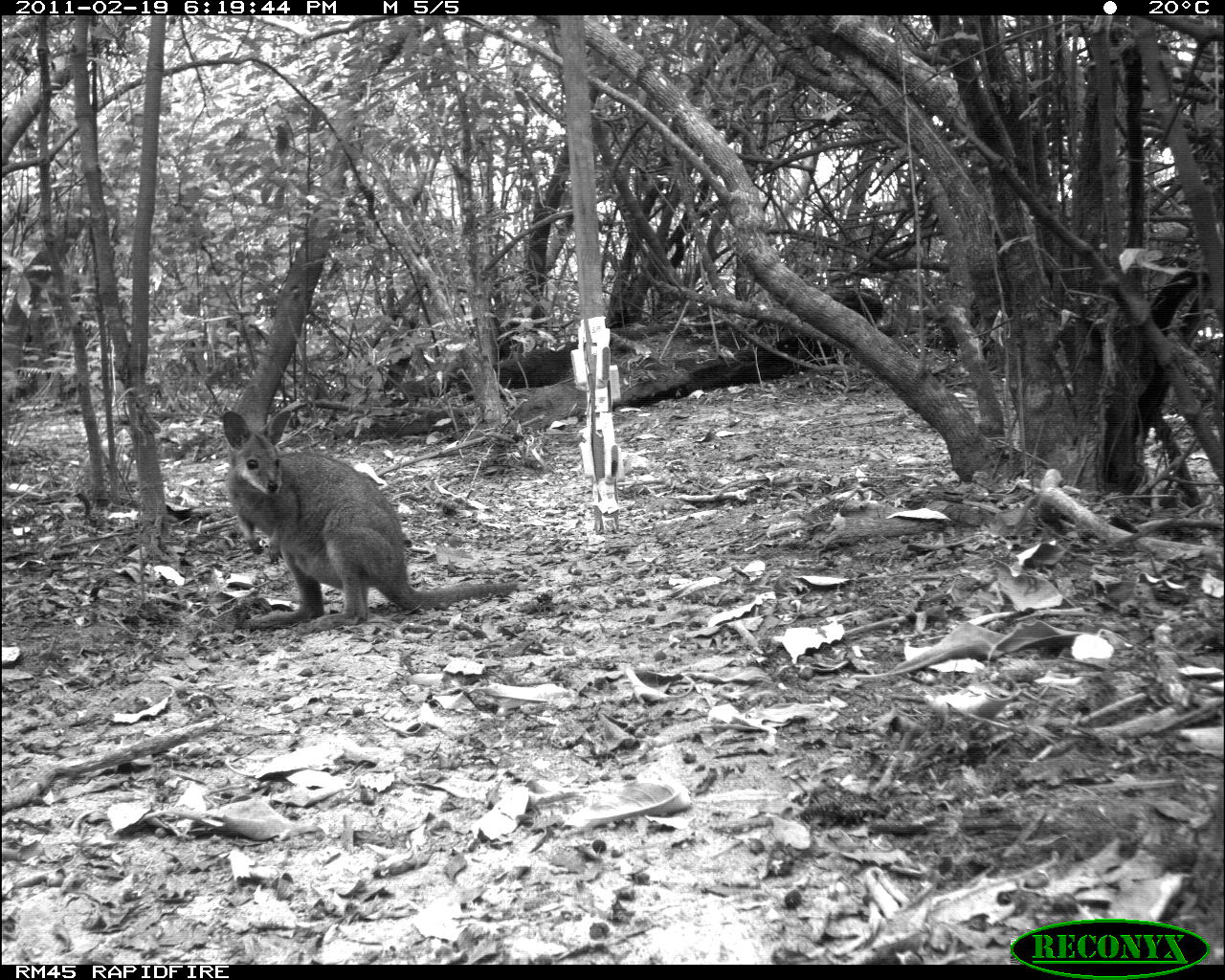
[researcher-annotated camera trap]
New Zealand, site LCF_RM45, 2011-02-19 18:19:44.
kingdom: Animalia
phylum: Chordata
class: Mammalia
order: Diprotodontia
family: Macropodidae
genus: Notamacropus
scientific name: Notamacropus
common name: wallaby